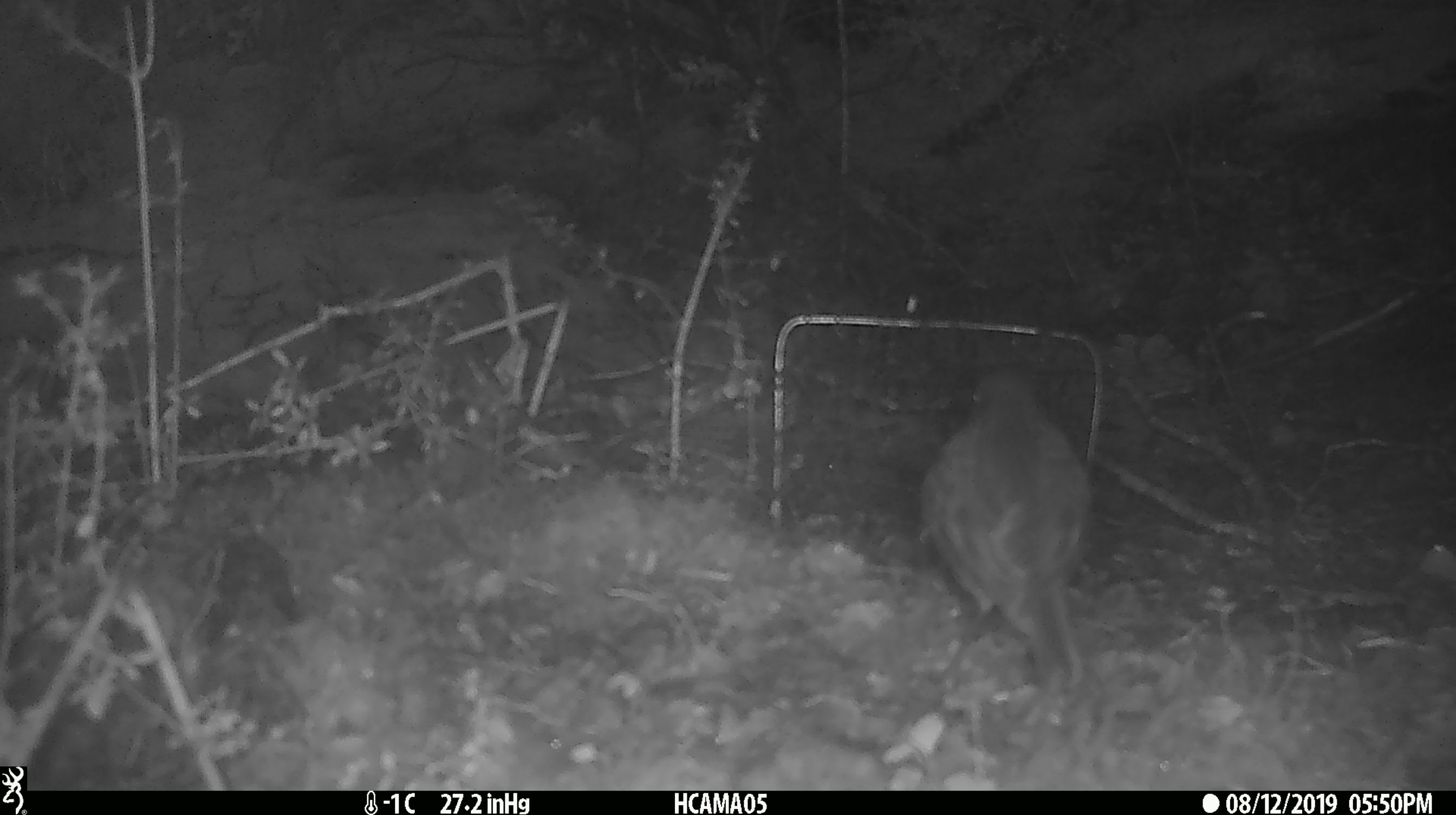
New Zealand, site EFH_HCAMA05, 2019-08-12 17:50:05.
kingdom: Animalia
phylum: Chordata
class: Aves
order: Passeriformes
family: Petroicidae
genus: Petroica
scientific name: Petroica australis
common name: new zealand robin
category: robin